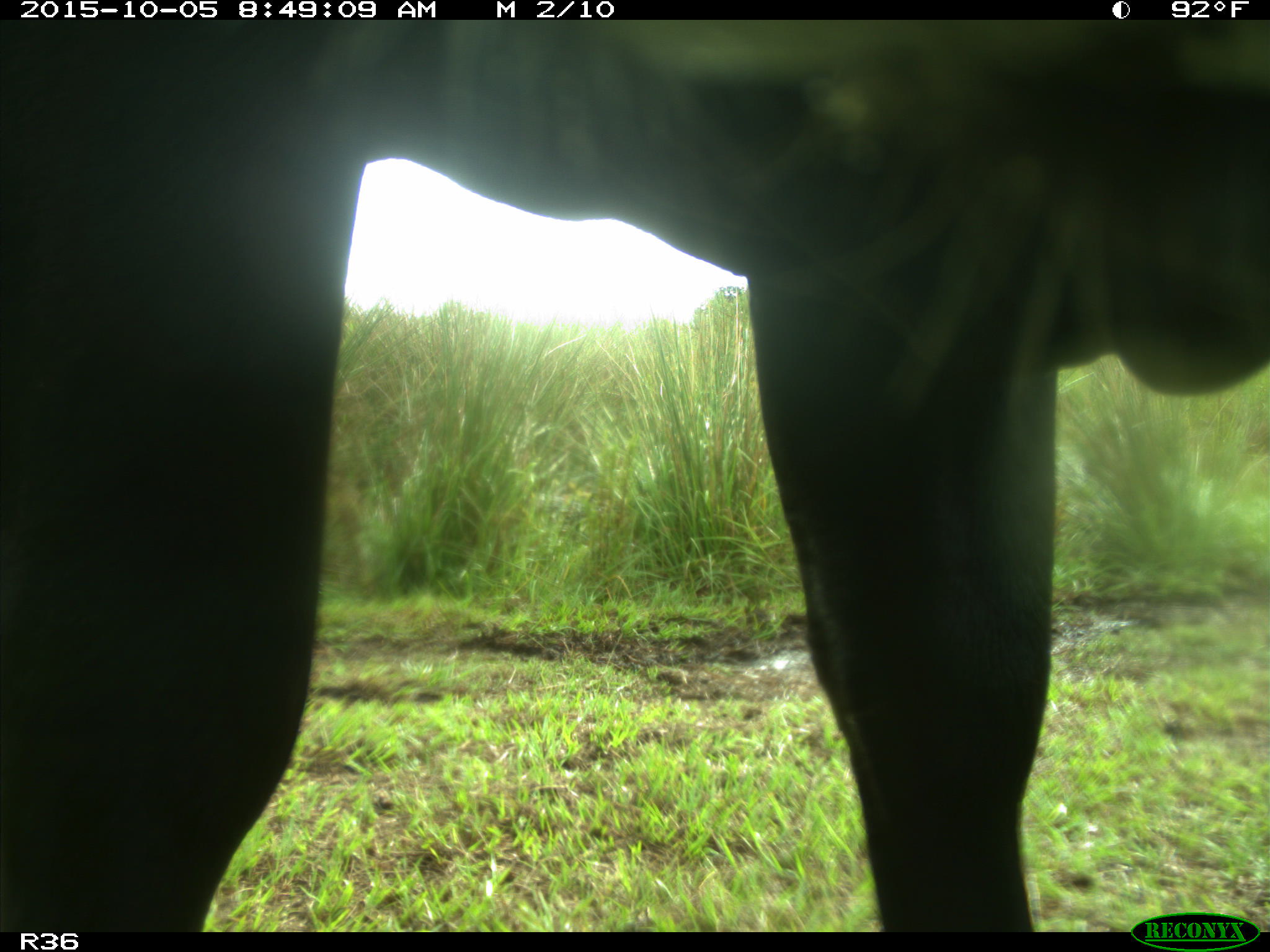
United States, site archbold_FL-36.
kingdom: Animalia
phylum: Chordata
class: Mammalia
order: Artiodactyla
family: Bovidae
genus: Bos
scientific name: Bos taurus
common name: domestic cow